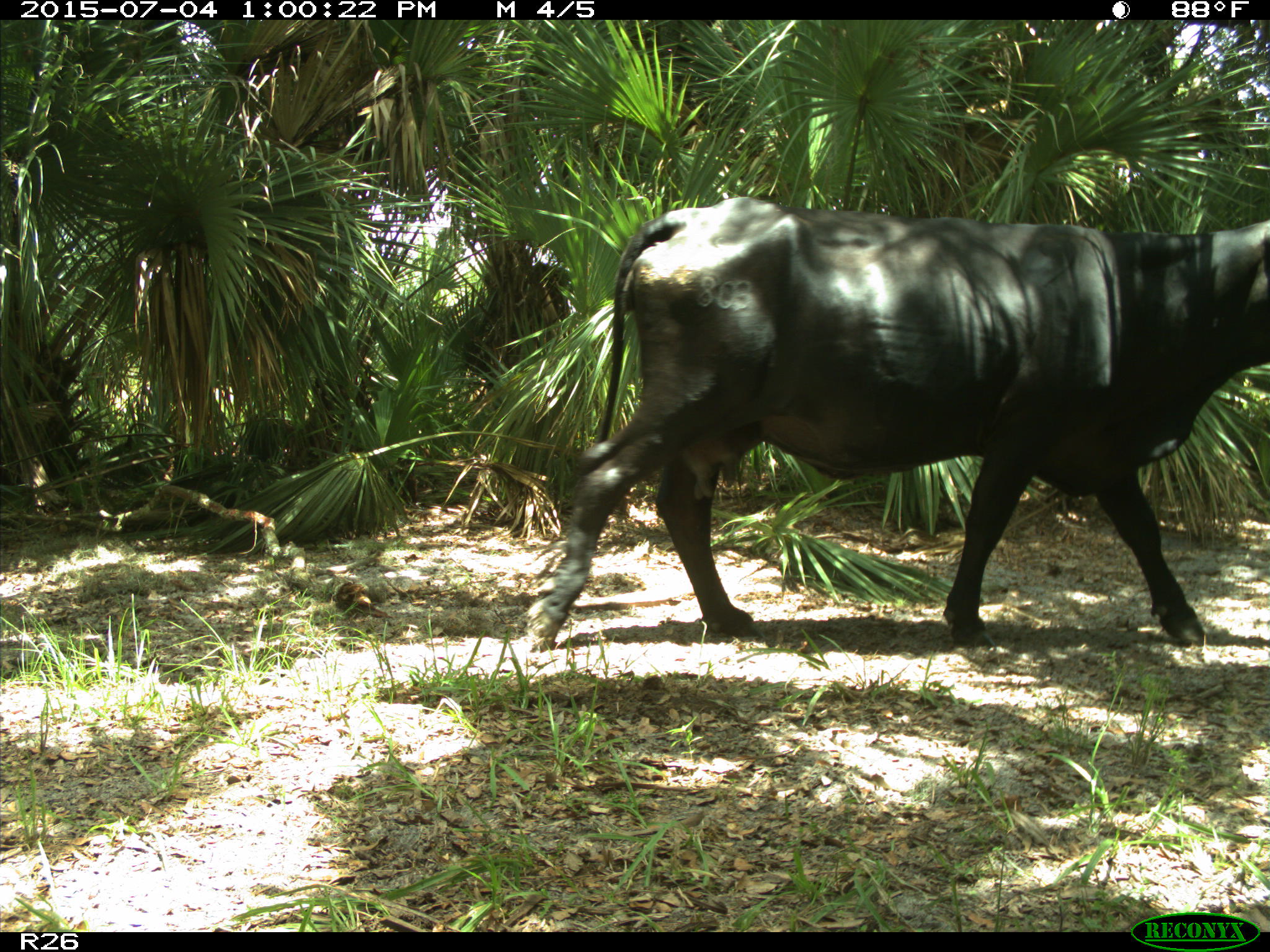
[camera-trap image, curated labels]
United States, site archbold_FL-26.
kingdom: Animalia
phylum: Chordata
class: Mammalia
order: Artiodactyla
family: Bovidae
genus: Bos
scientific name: Bos taurus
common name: domestic cow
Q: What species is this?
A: Bos taurus (domestic cow).